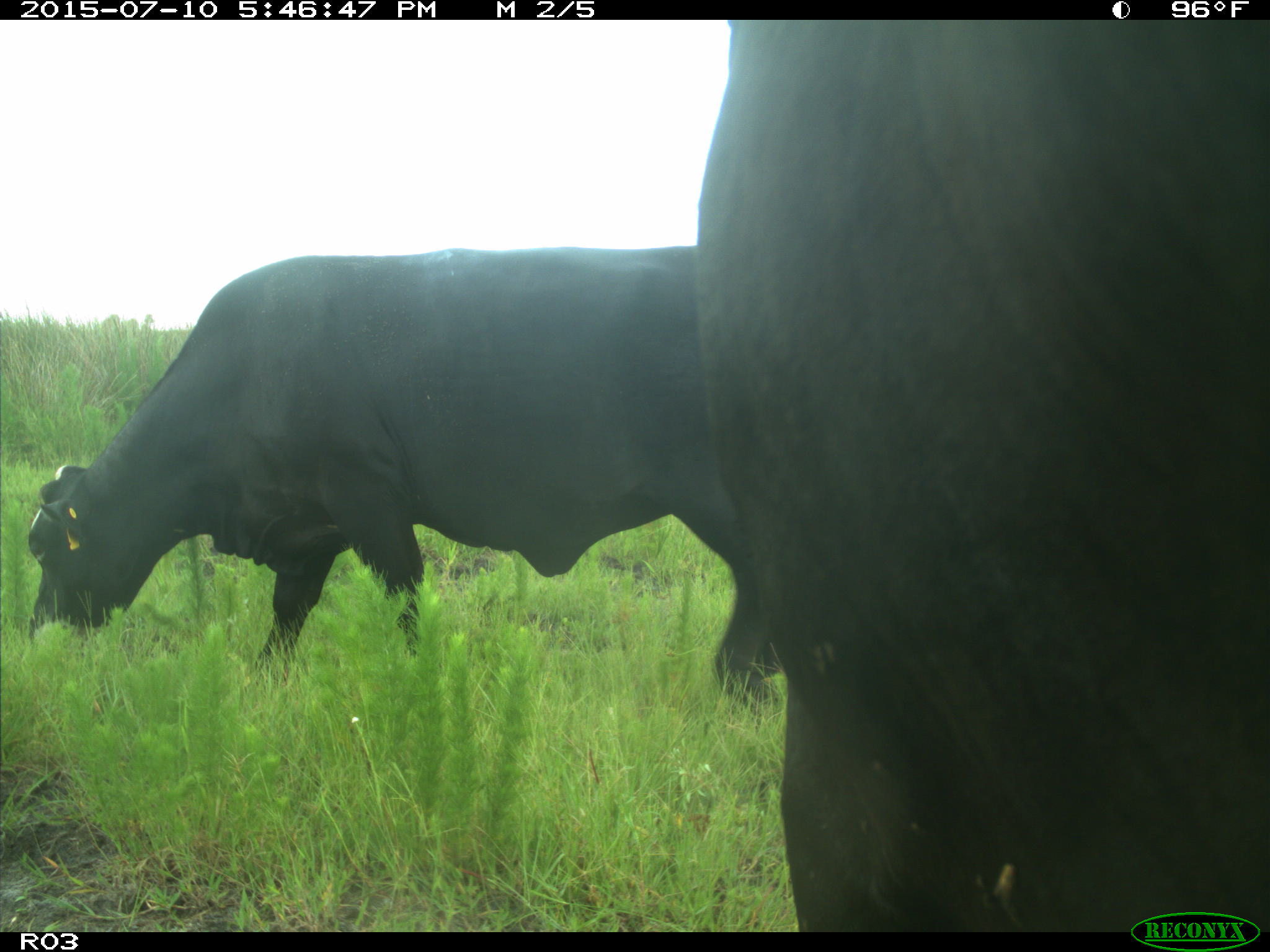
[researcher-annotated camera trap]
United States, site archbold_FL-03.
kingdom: Animalia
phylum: Chordata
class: Mammalia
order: Artiodactyla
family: Bovidae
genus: Bos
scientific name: Bos taurus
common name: domestic cow